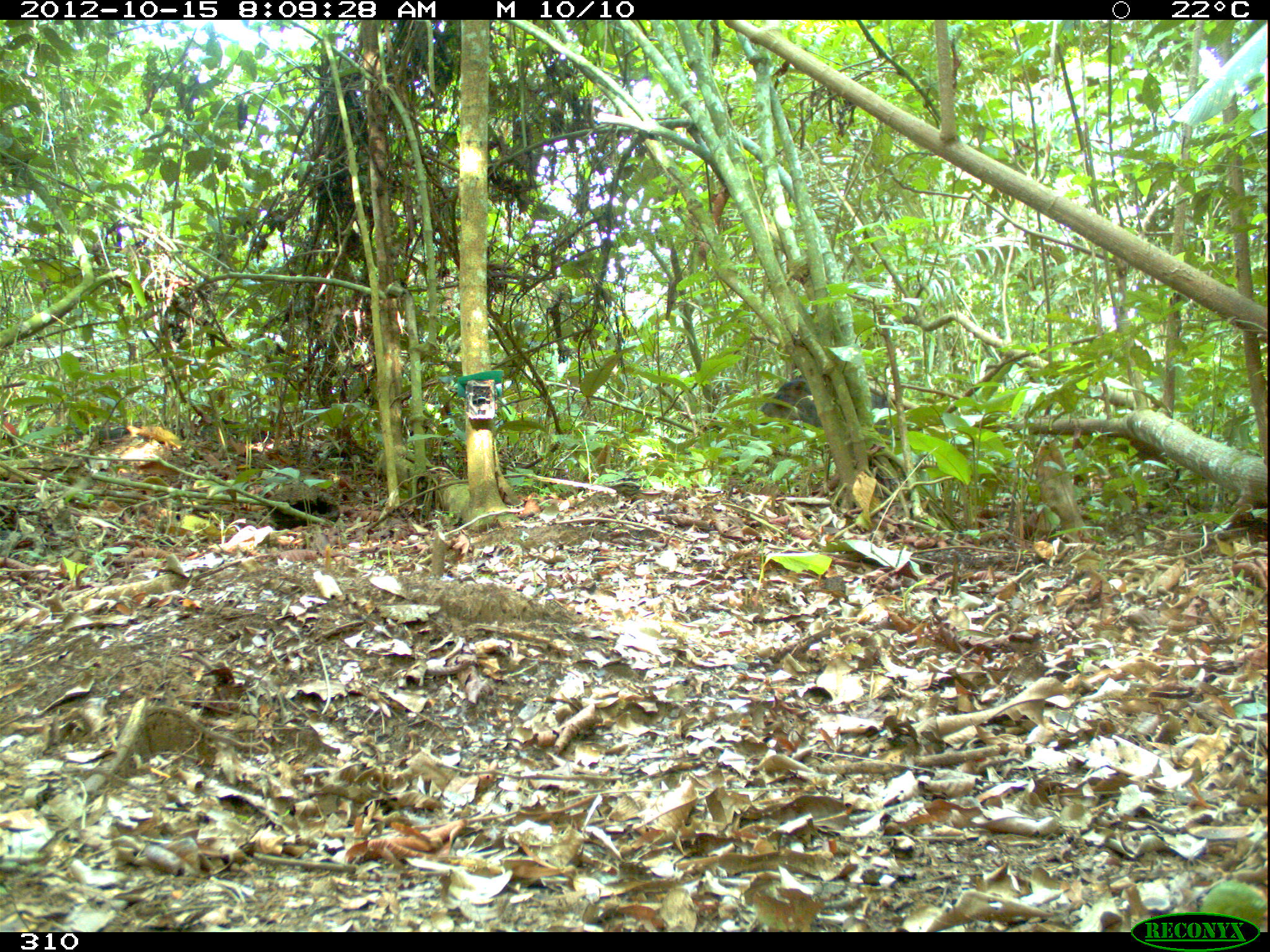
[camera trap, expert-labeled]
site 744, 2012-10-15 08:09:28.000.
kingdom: Animalia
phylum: Chordata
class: Mammalia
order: Artiodactyla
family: Tayassuidae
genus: Tayassu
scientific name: Tayassu pecari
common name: white-lipped peccary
Tayassu pecari (white-lipped peccary).